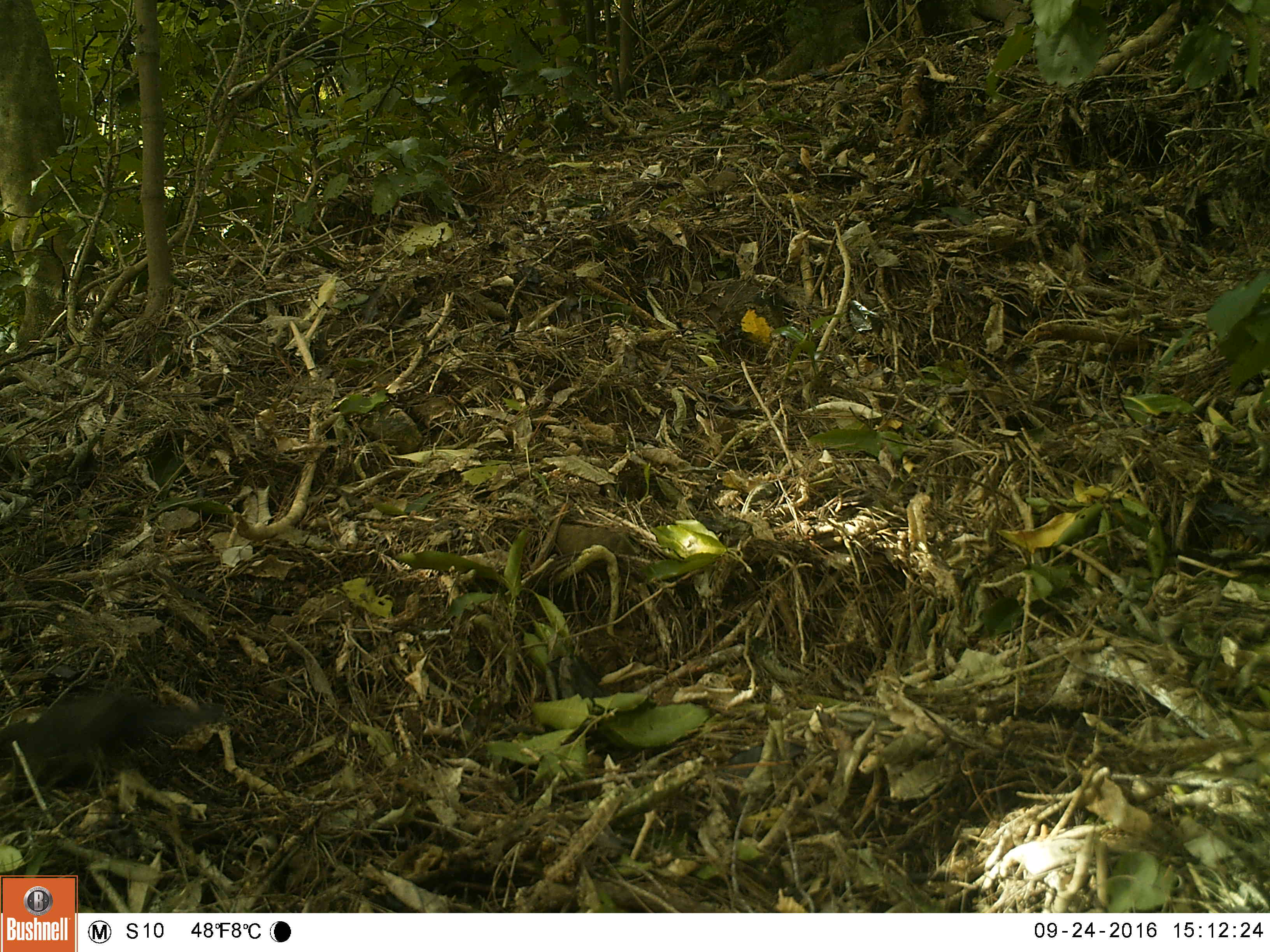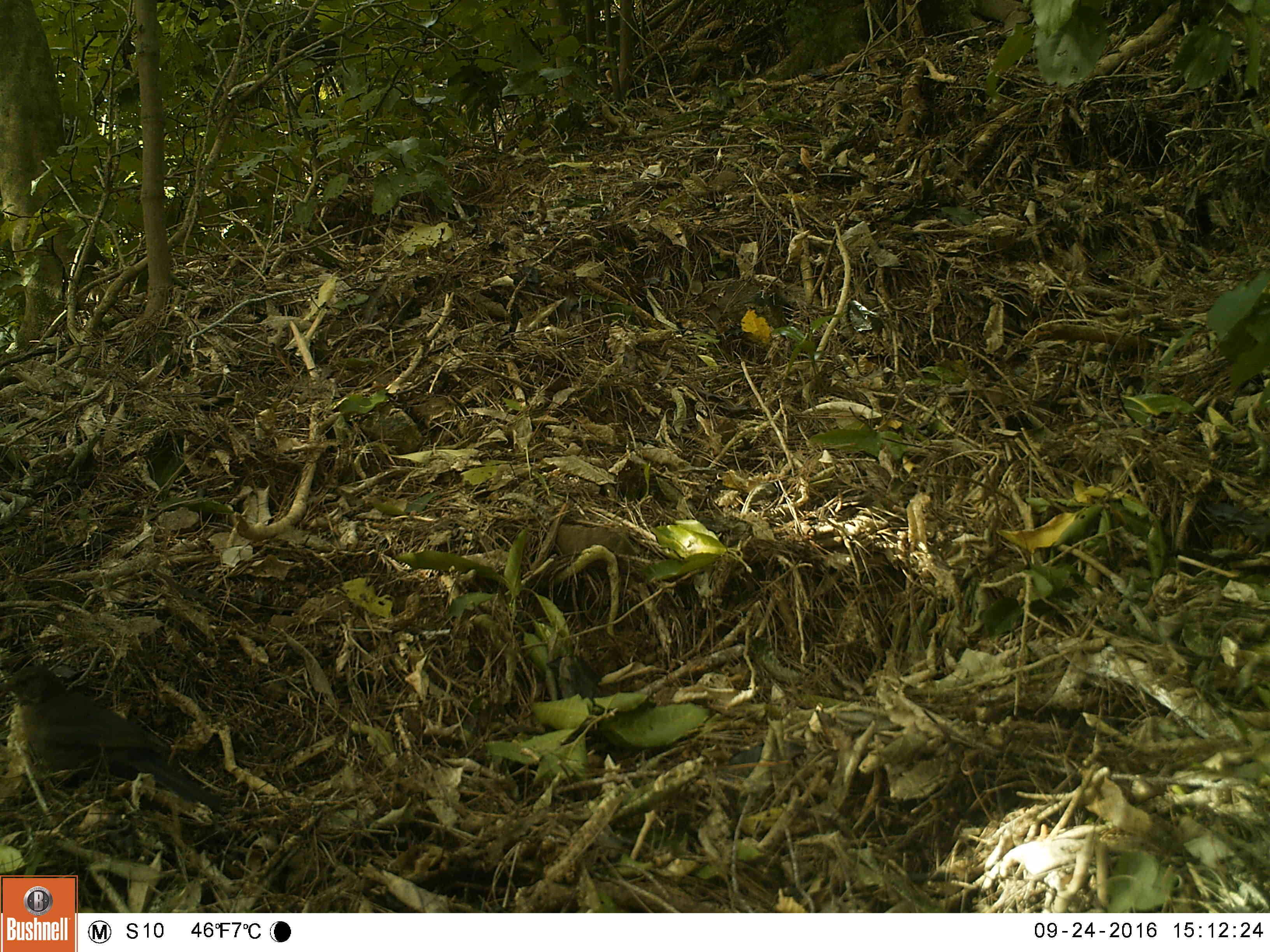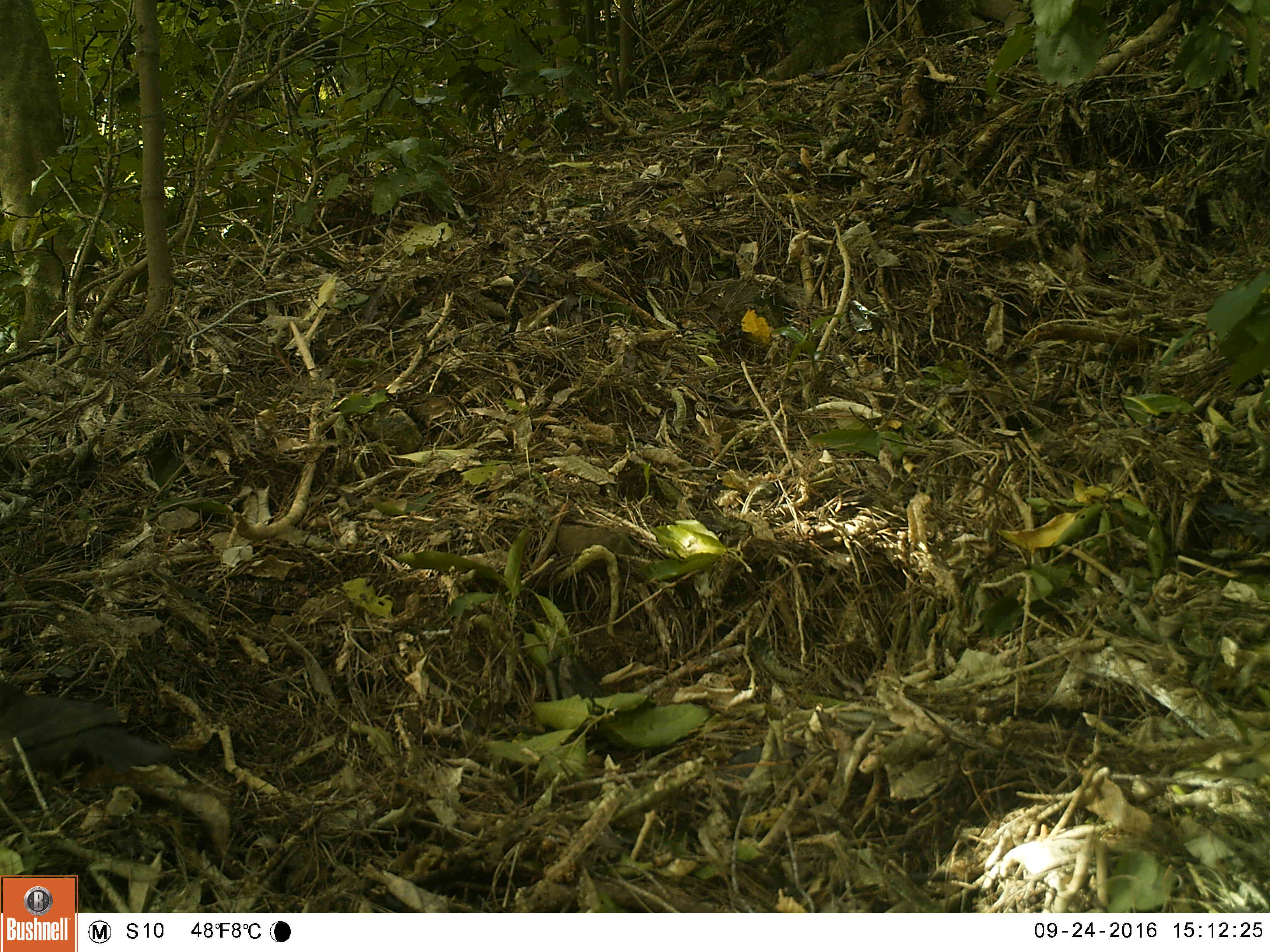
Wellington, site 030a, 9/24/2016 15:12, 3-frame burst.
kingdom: Animalia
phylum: Chordata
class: Aves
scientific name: Aves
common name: bird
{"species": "bird (Aves)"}